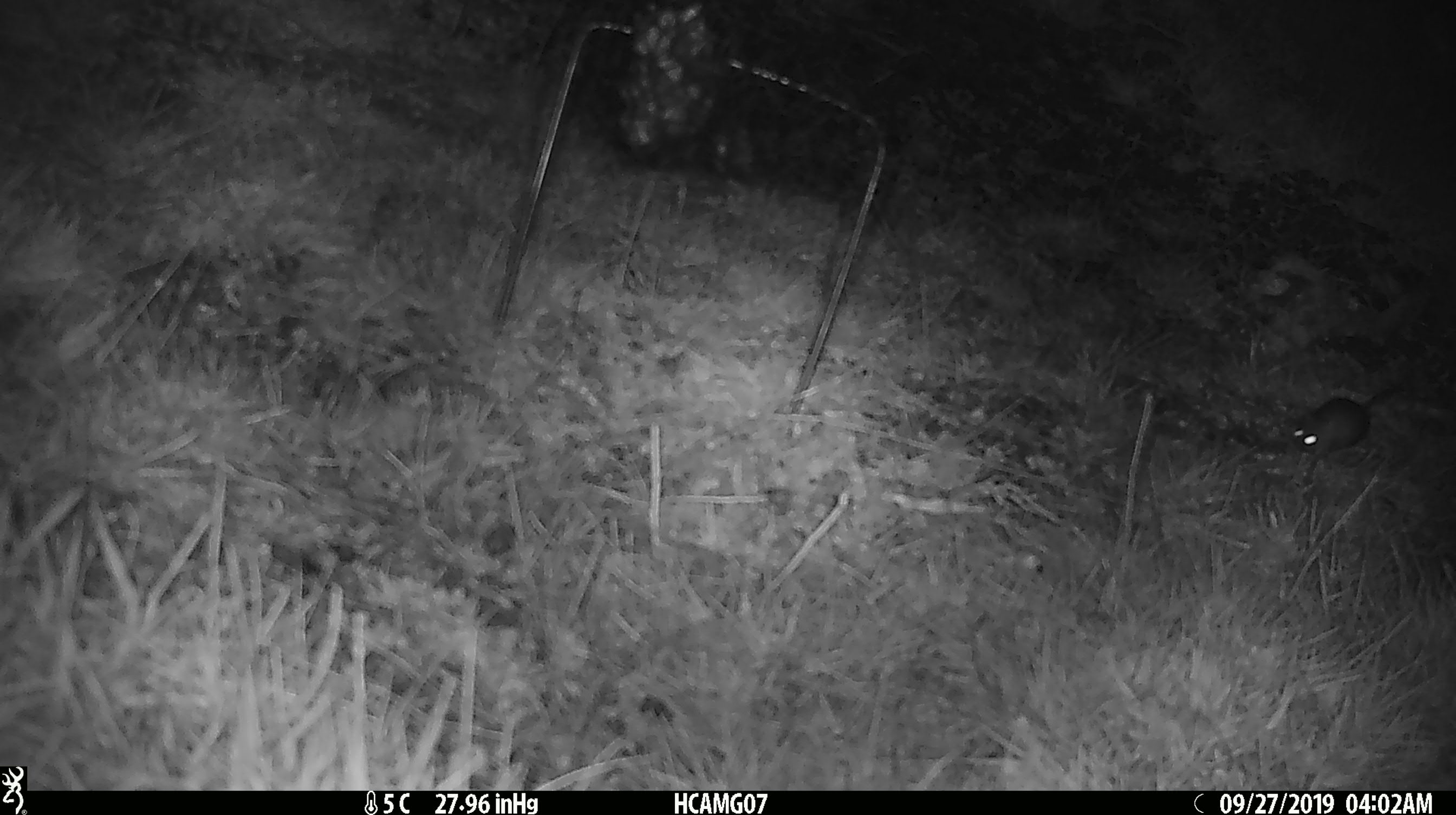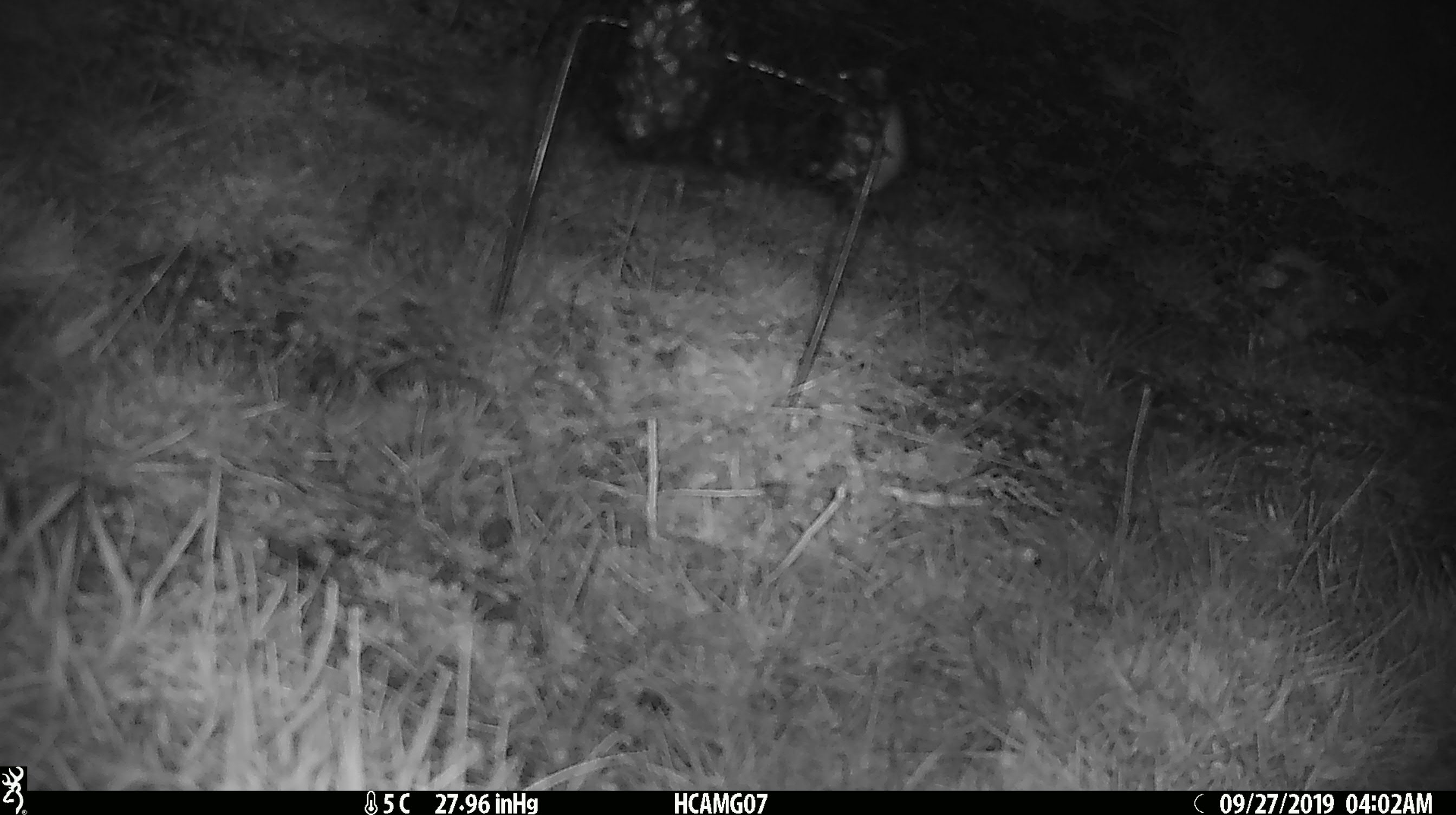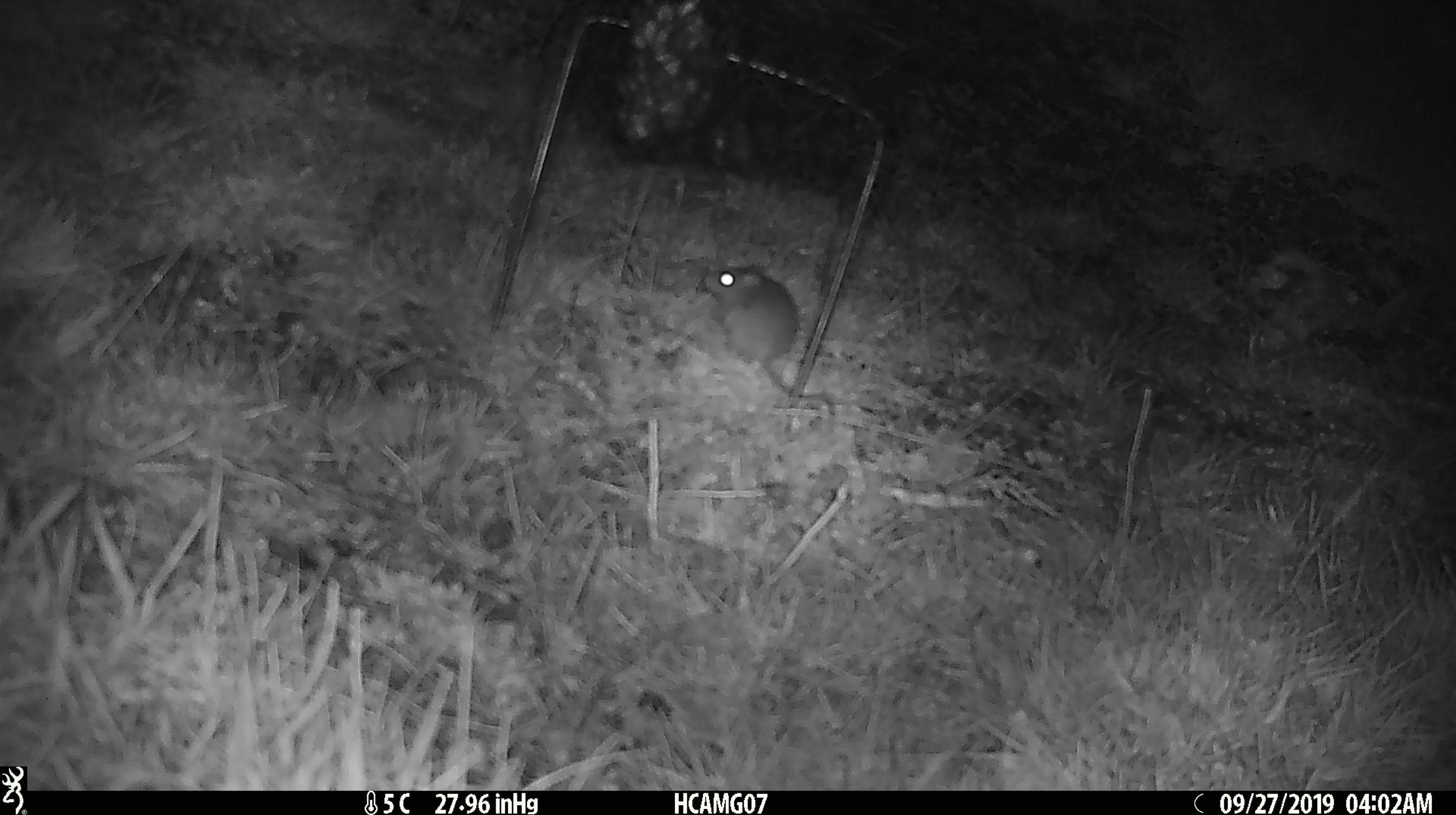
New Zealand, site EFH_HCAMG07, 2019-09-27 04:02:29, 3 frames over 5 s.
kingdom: Animalia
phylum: Chordata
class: Mammalia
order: Rodentia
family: Muridae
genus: Mus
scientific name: Mus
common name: mouse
Mouse (Mus).